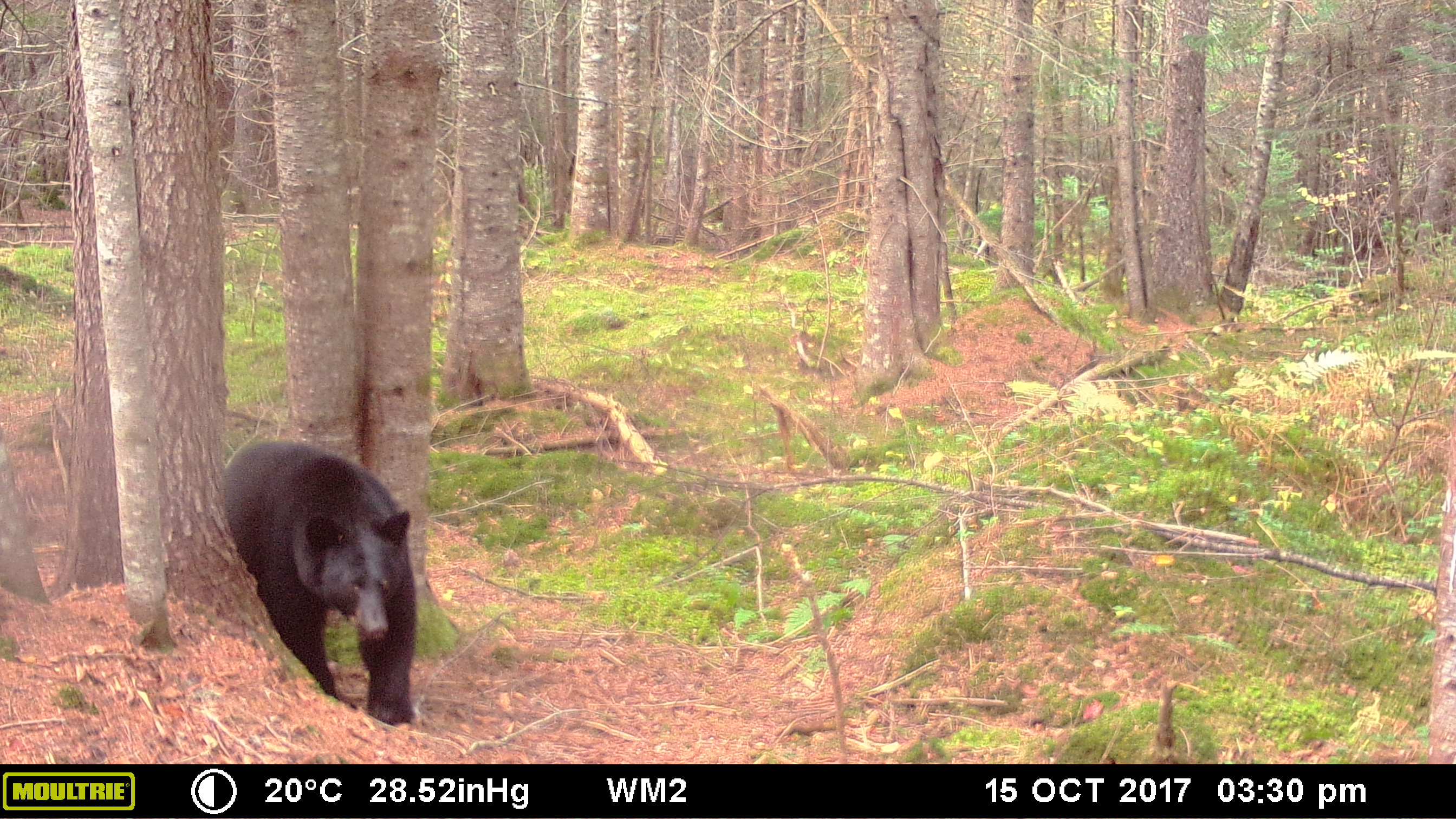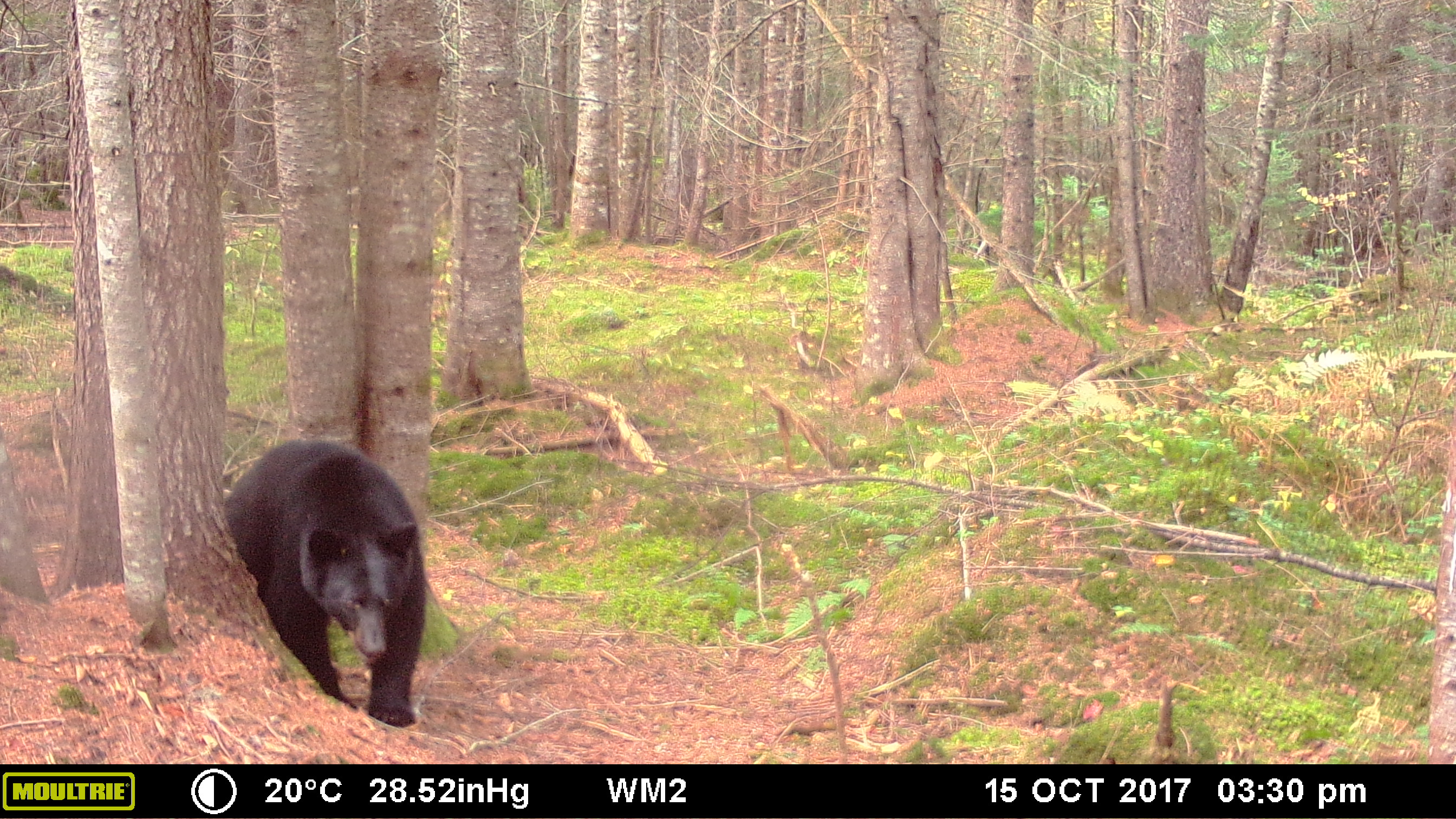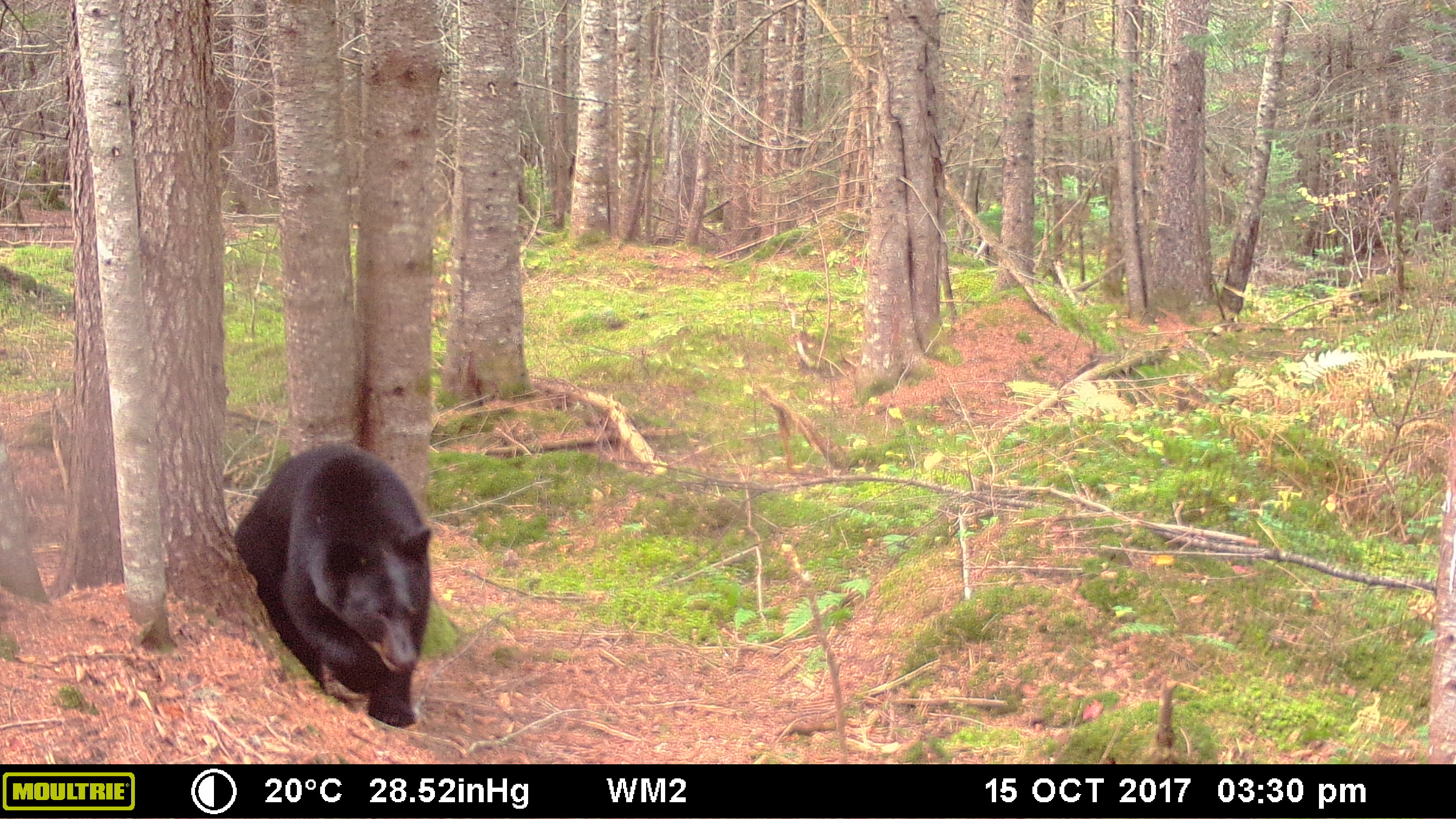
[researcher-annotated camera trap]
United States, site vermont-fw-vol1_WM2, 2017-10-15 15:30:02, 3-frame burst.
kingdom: Animalia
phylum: Chordata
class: Mammalia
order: Carnivora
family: Ursidae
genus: Ursus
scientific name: Ursus americanus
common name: black bear